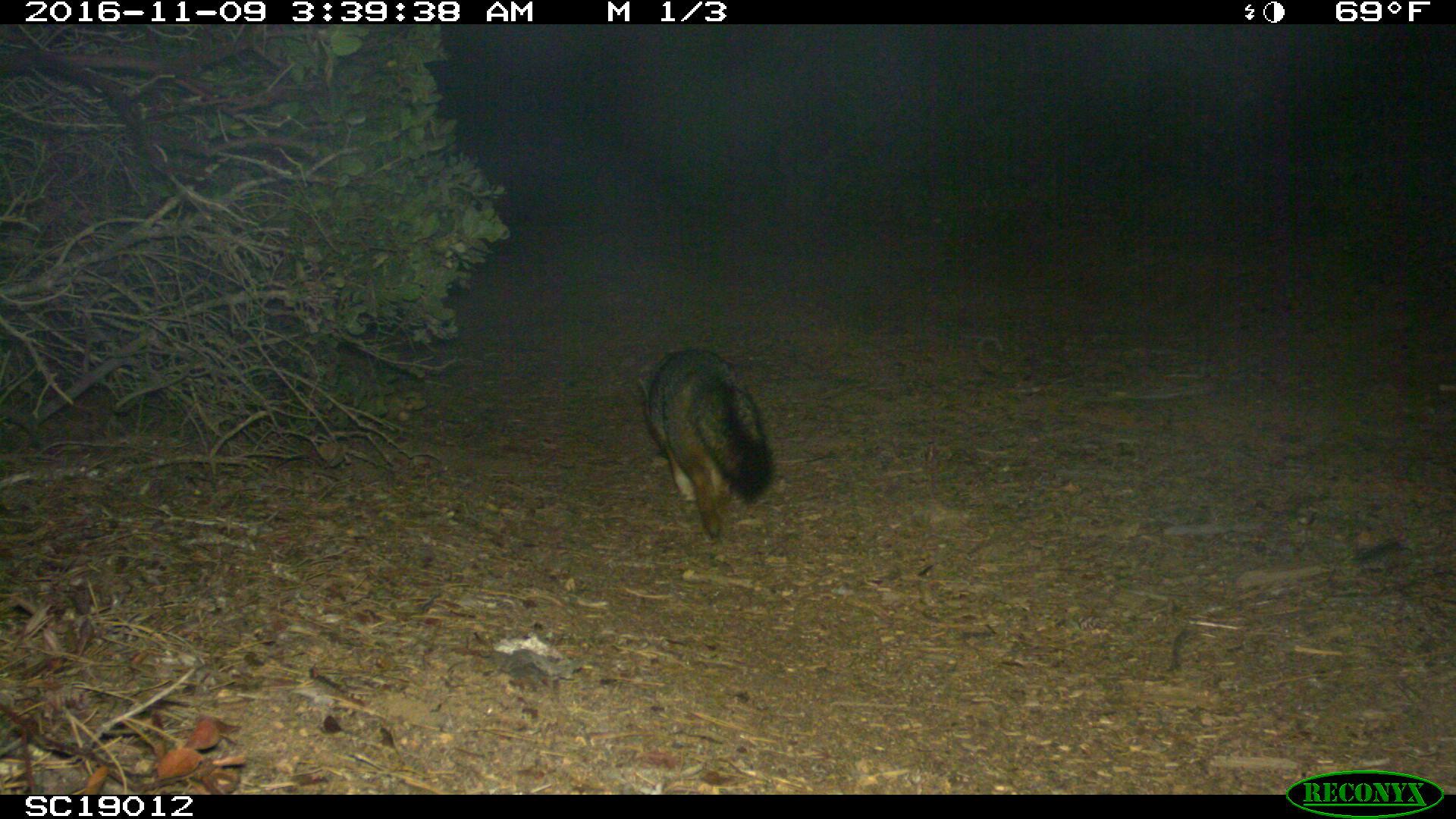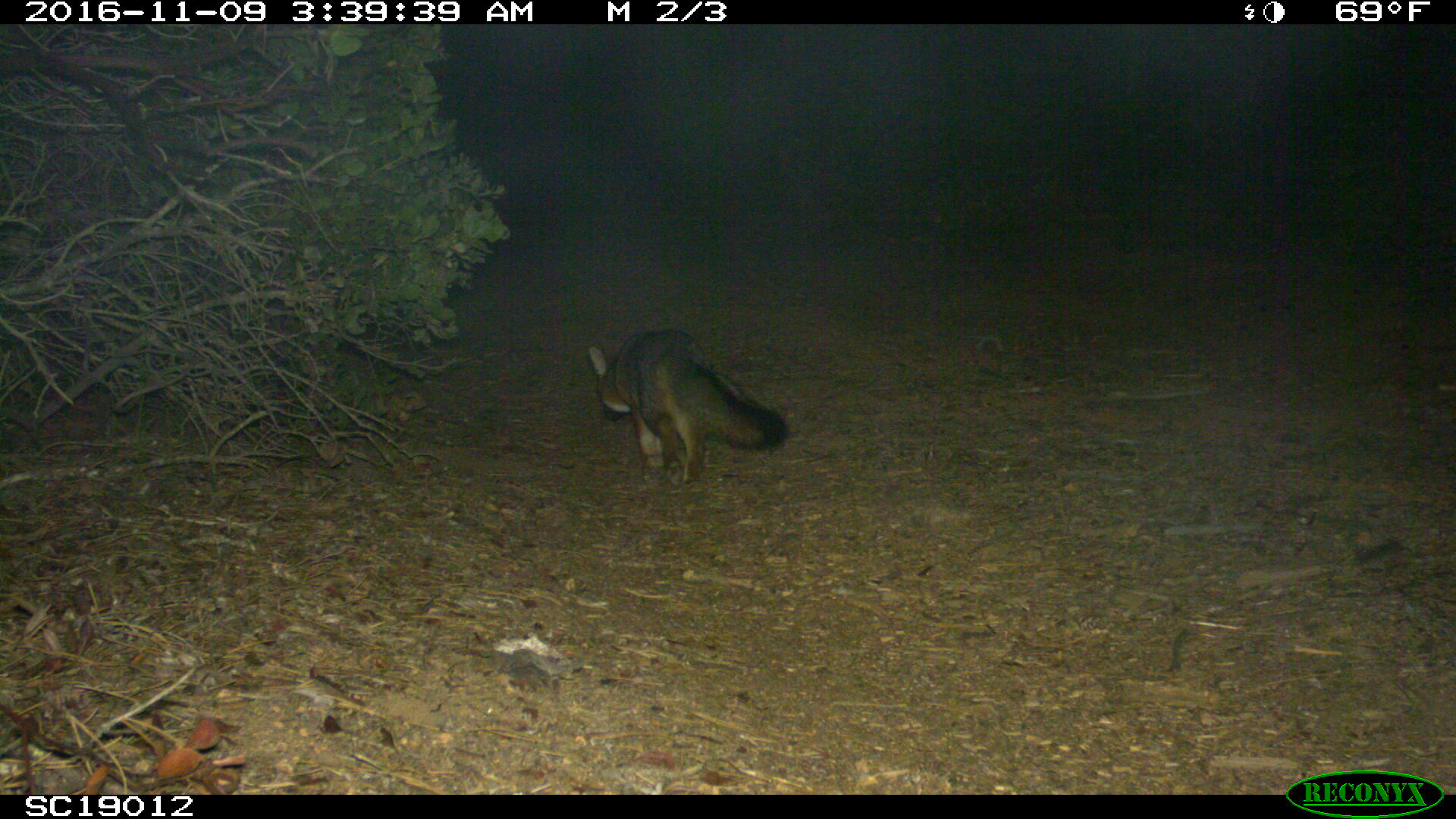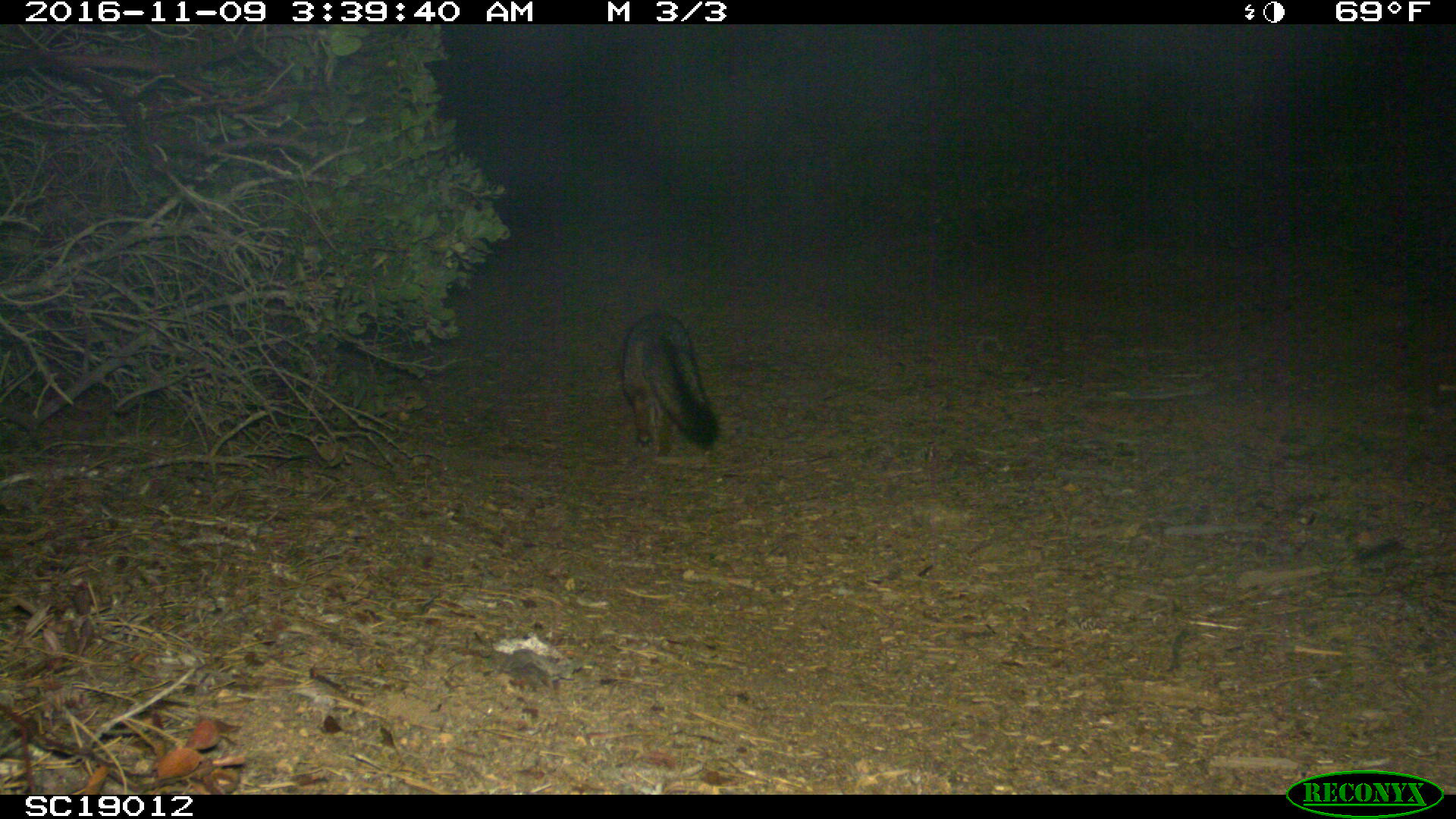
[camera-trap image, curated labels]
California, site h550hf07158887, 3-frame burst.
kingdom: Animalia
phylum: Chordata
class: Mammalia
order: Carnivora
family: Canidae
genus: Urocyon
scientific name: Urocyon littoralis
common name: island fox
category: fox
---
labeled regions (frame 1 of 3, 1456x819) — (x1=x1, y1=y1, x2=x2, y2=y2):
fox: (x1=636, y1=346, x2=774, y2=545)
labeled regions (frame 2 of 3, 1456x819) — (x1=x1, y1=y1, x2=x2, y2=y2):
fox: (x1=587, y1=328, x2=790, y2=491)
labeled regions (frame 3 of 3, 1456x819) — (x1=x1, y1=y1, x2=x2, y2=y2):
fox: (x1=621, y1=311, x2=720, y2=458)